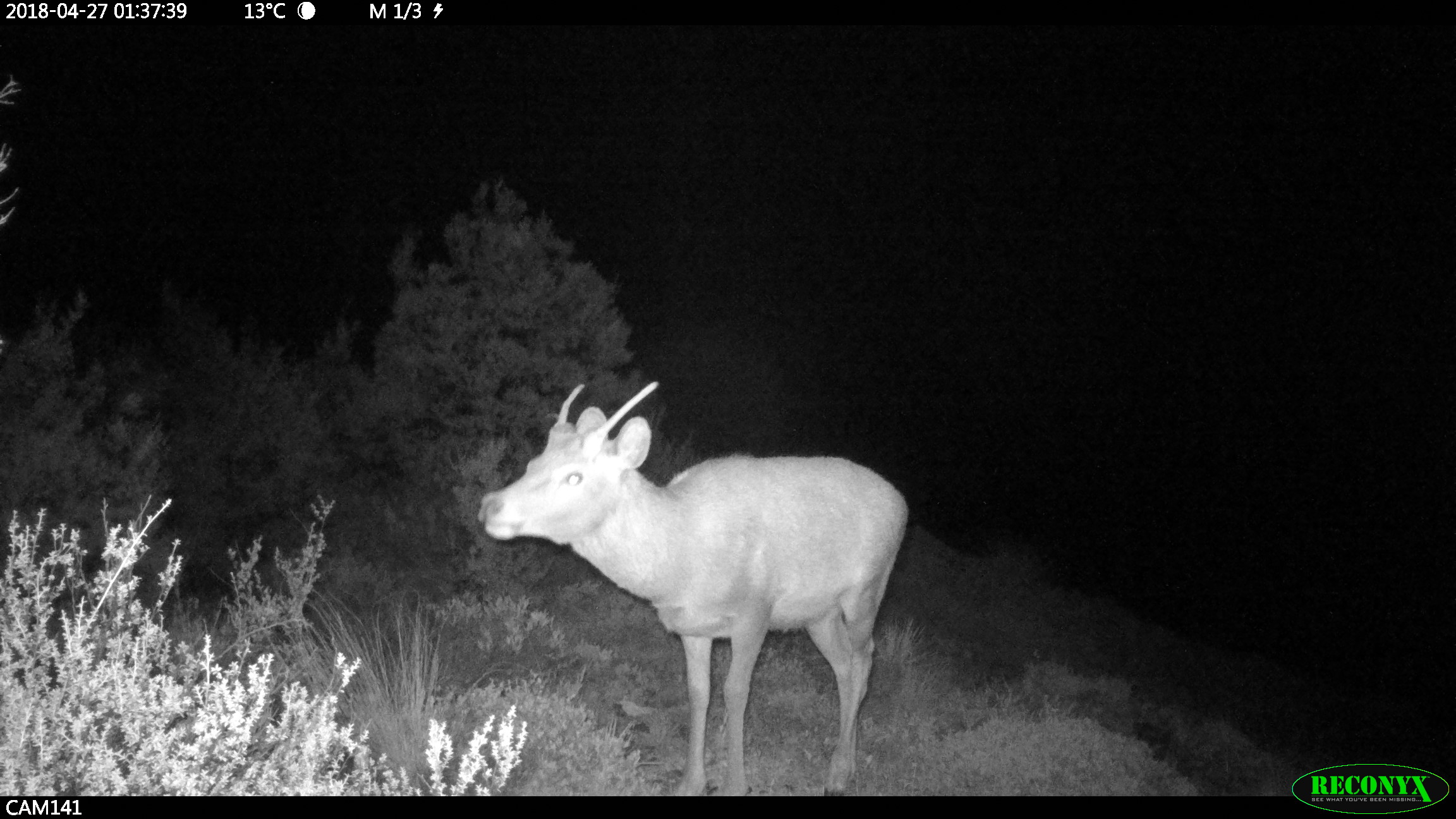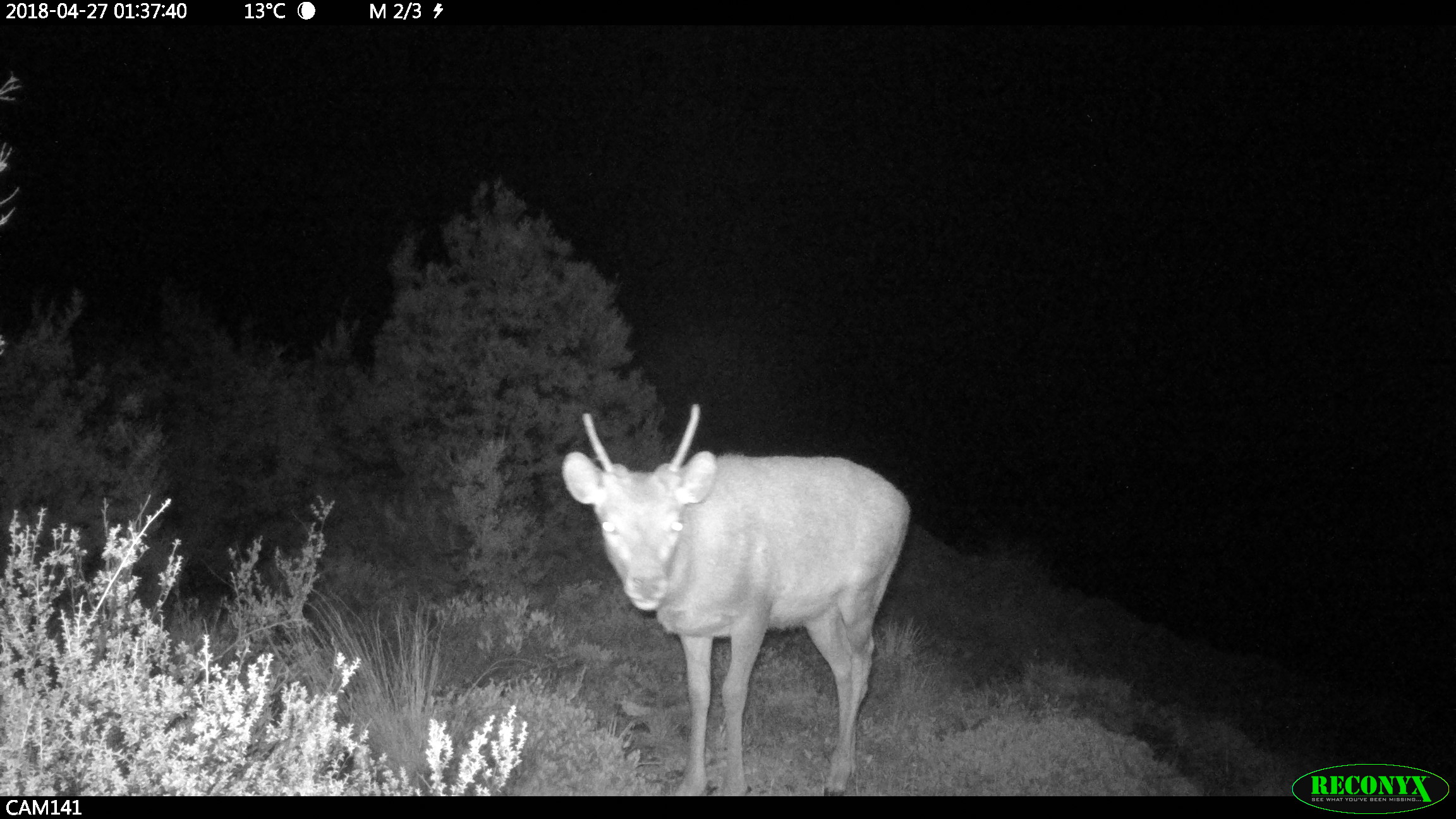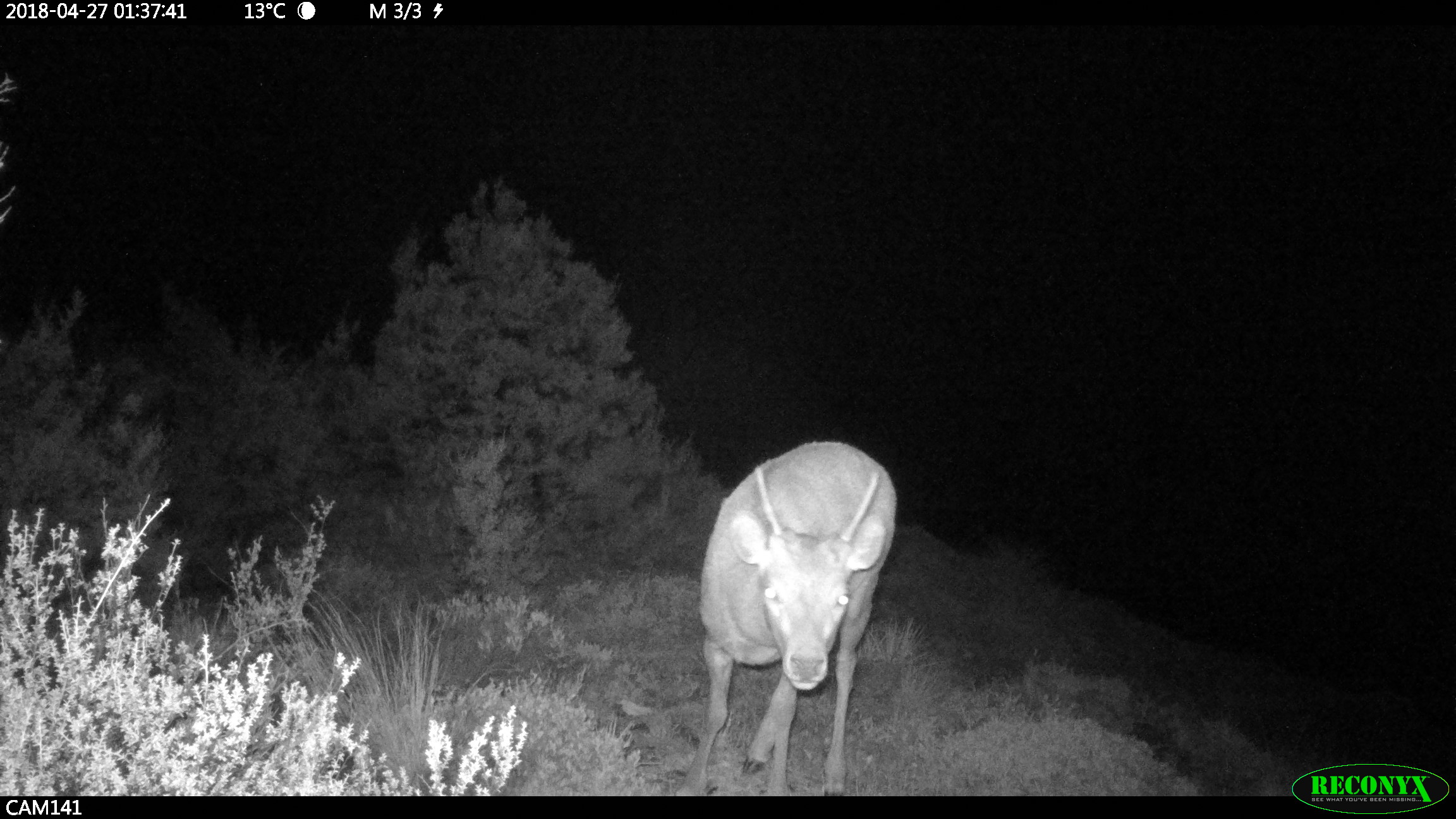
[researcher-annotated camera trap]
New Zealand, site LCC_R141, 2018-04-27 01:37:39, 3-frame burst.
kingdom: Animalia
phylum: Chordata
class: Mammalia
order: Artiodactyla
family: Cervidae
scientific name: Cervidae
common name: deer